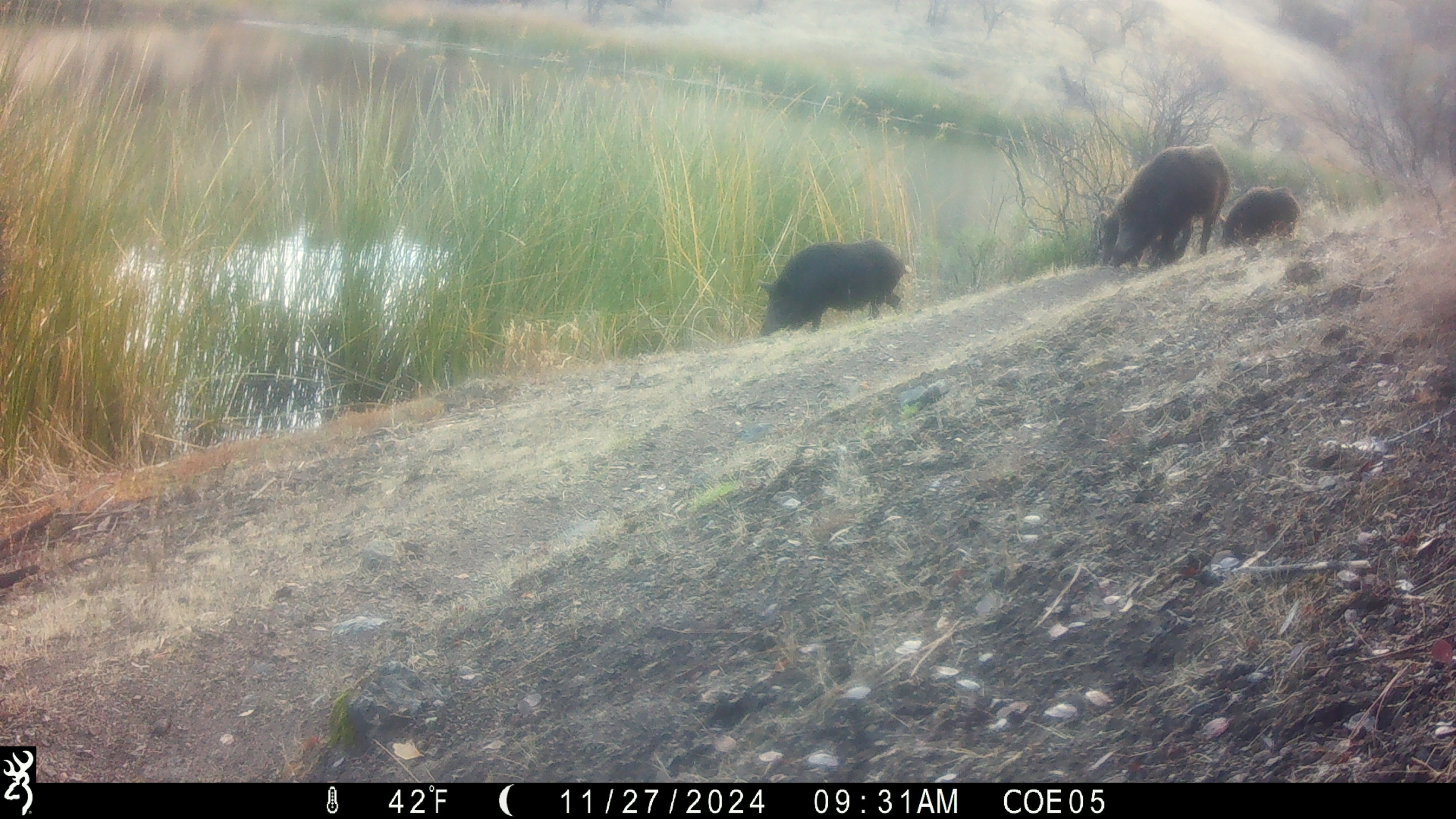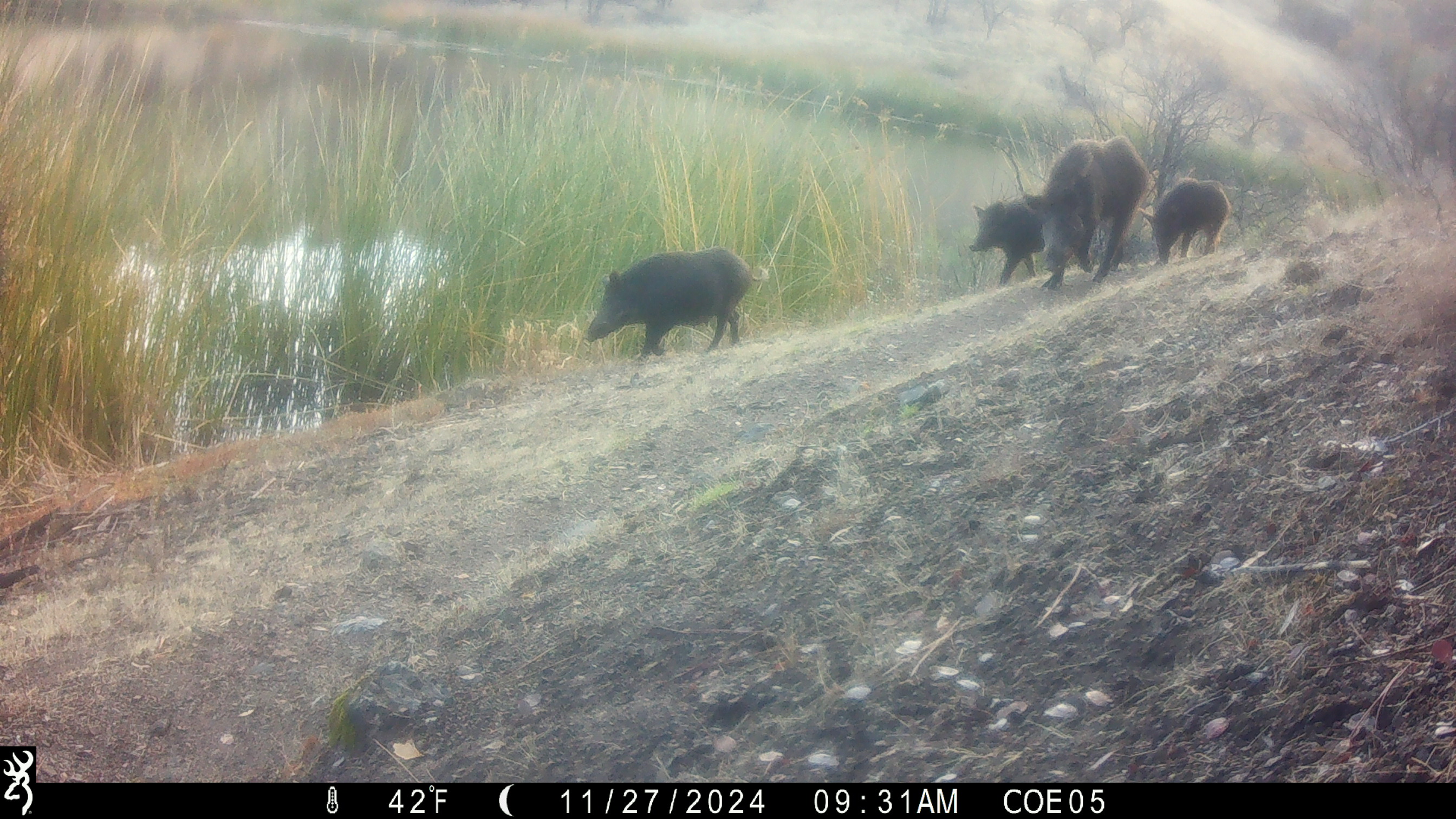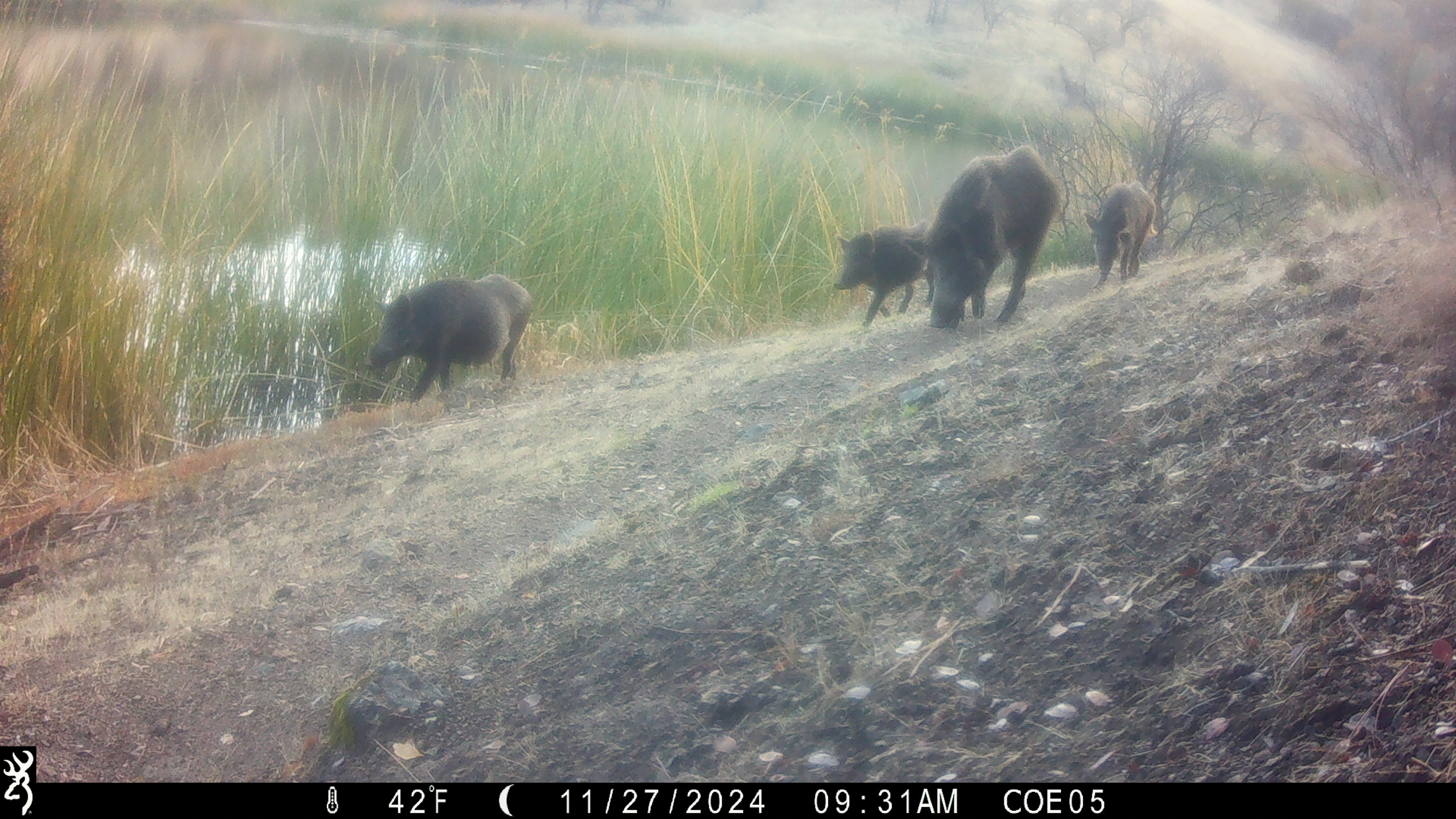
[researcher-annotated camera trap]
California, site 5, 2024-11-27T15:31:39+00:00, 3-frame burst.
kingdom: Animalia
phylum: Chordata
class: Mammalia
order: Artiodactyla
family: Suidae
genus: Sus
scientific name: Sus scrofa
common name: wild boar